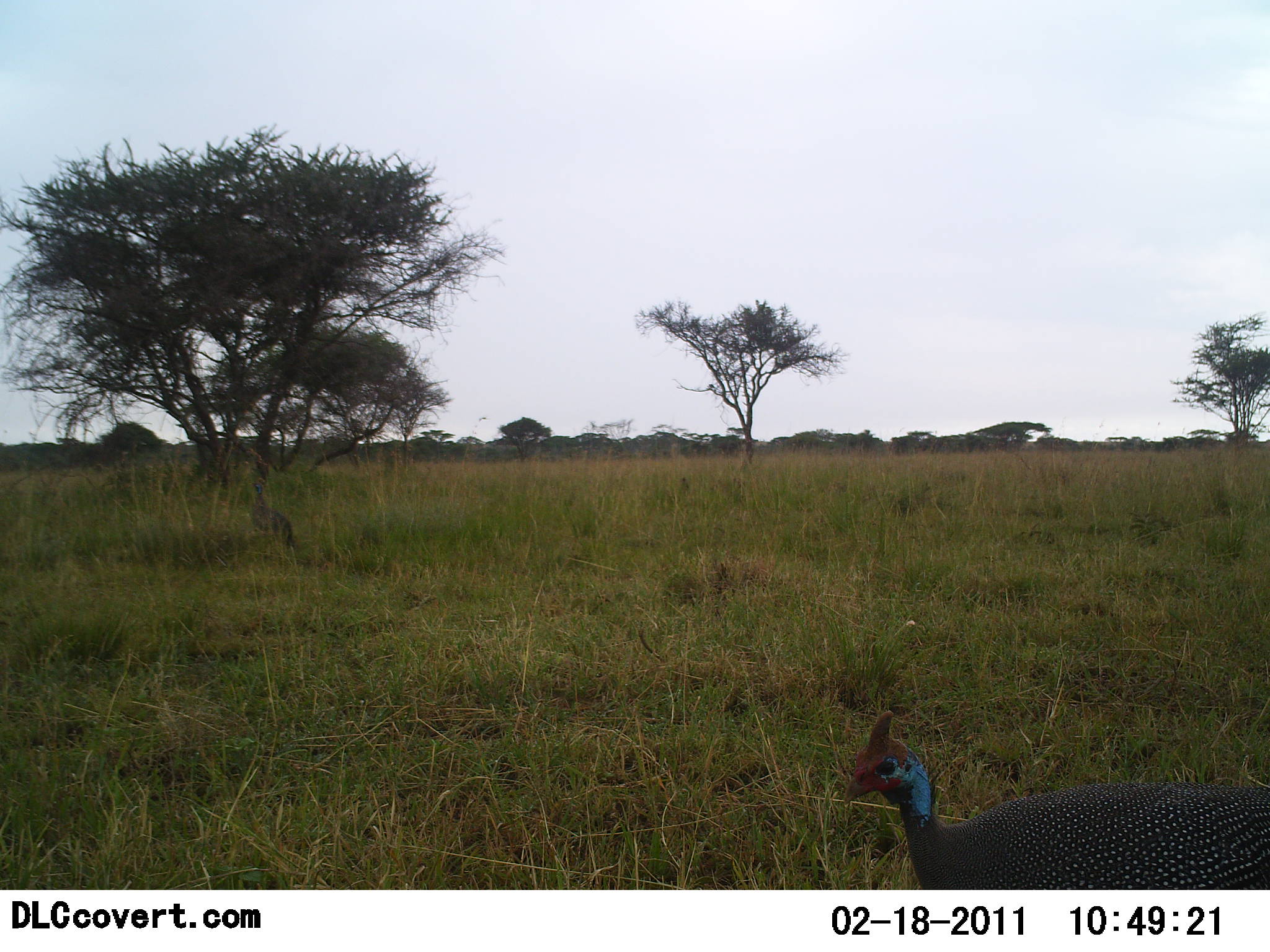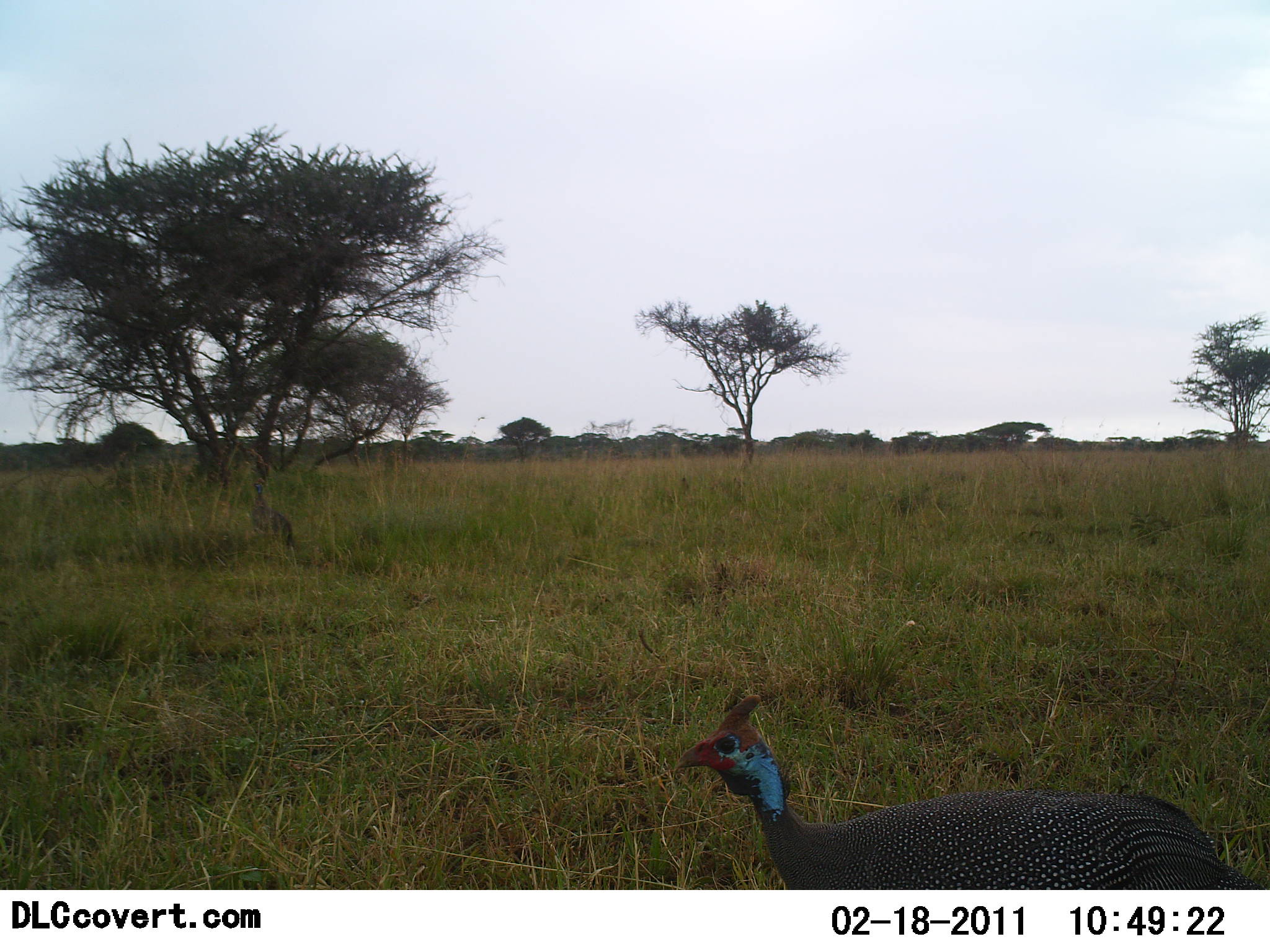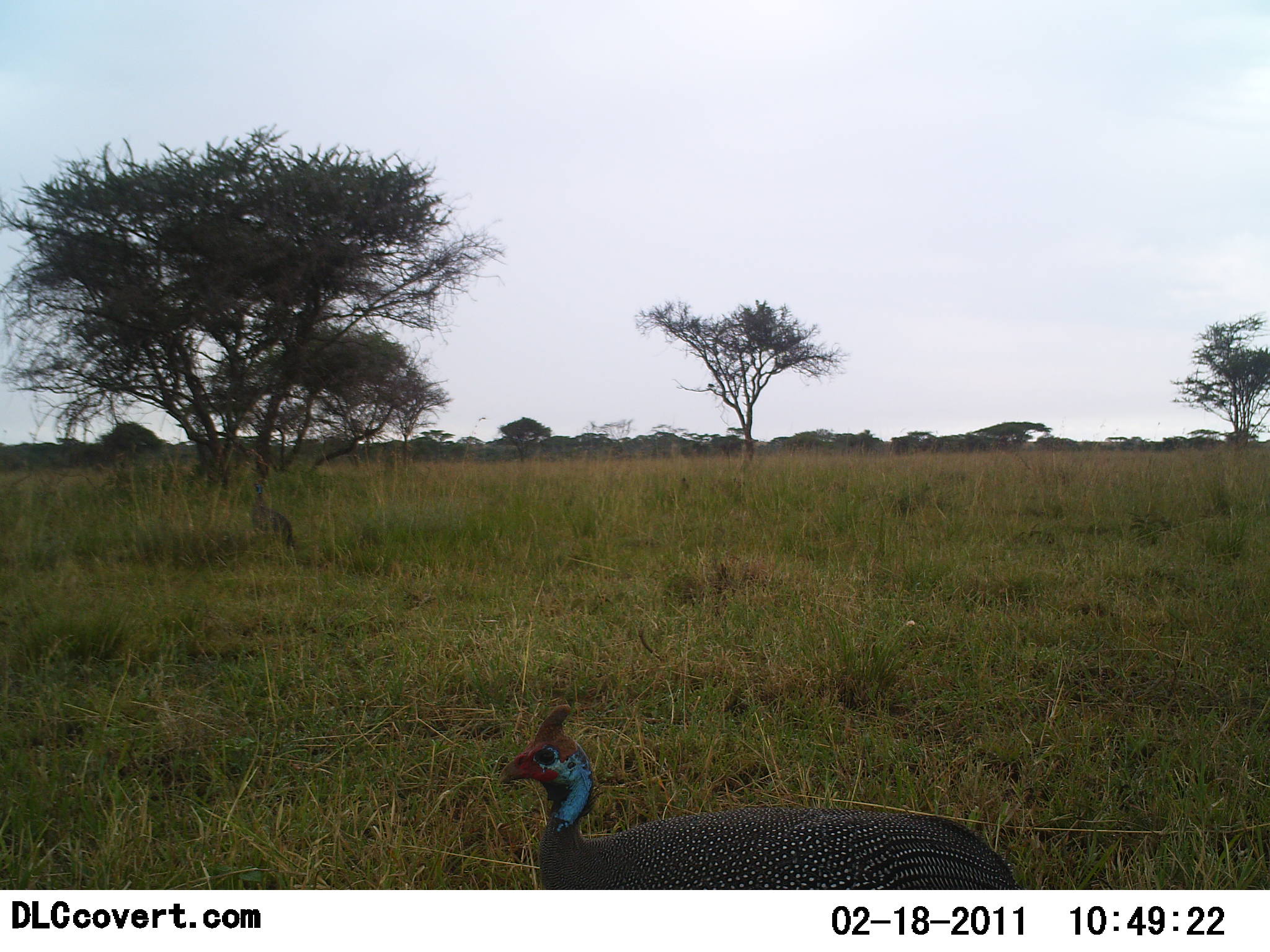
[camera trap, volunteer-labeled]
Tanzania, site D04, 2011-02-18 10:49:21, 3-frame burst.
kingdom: Animalia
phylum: Chordata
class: Aves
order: Galliformes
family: Numididae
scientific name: Numididae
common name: guinea fowl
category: guineafowl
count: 1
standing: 14%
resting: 0%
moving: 93%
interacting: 0%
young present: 0%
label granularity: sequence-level